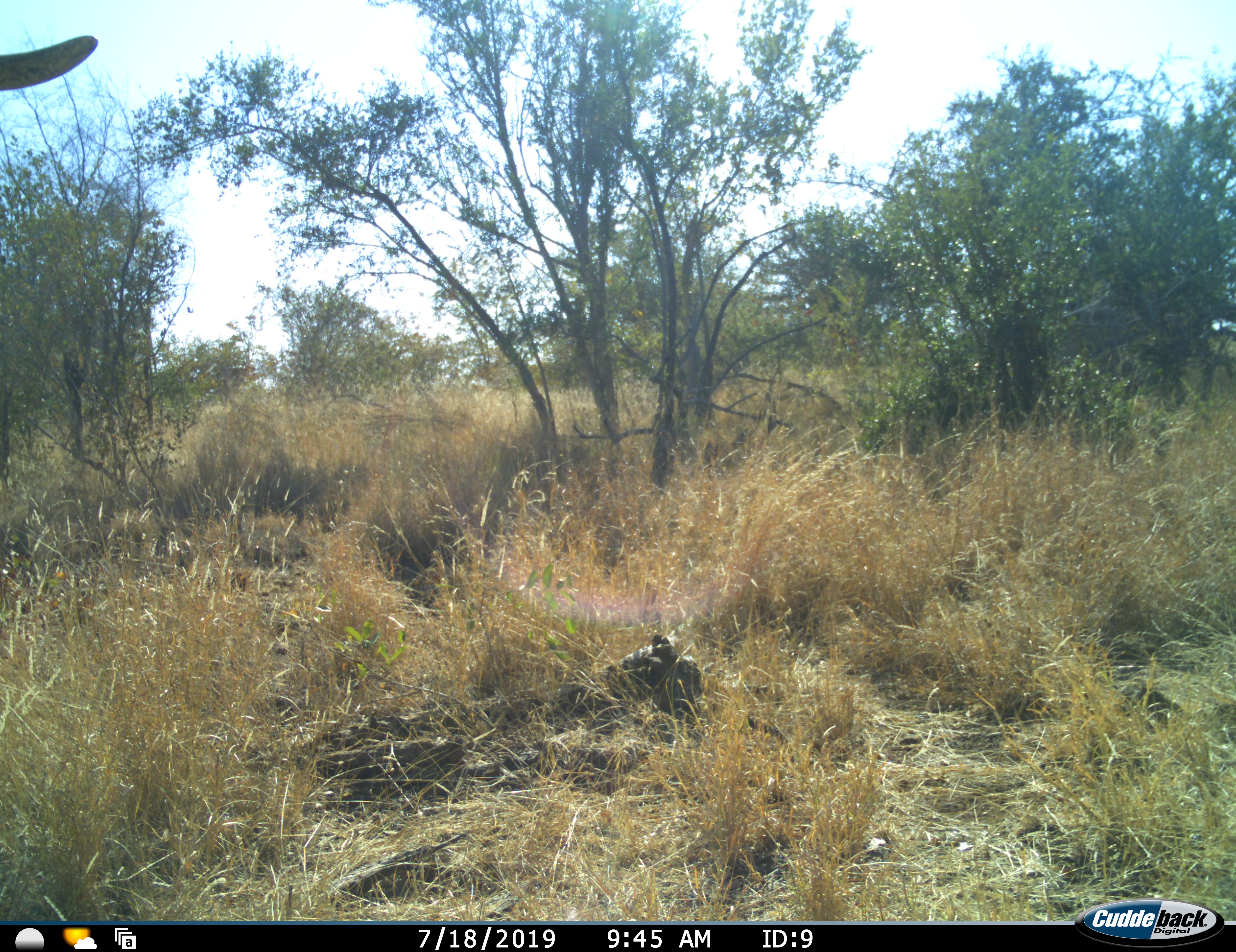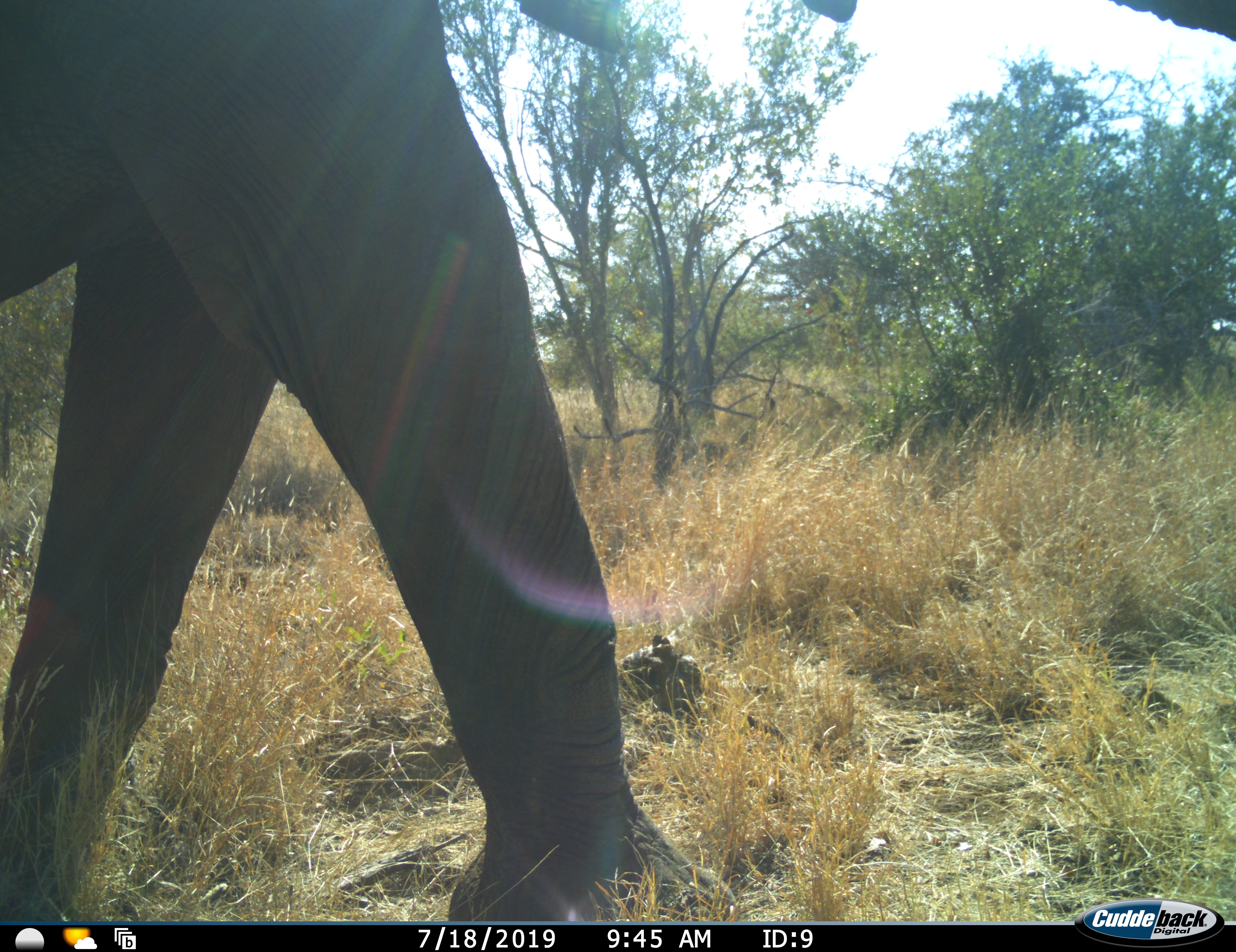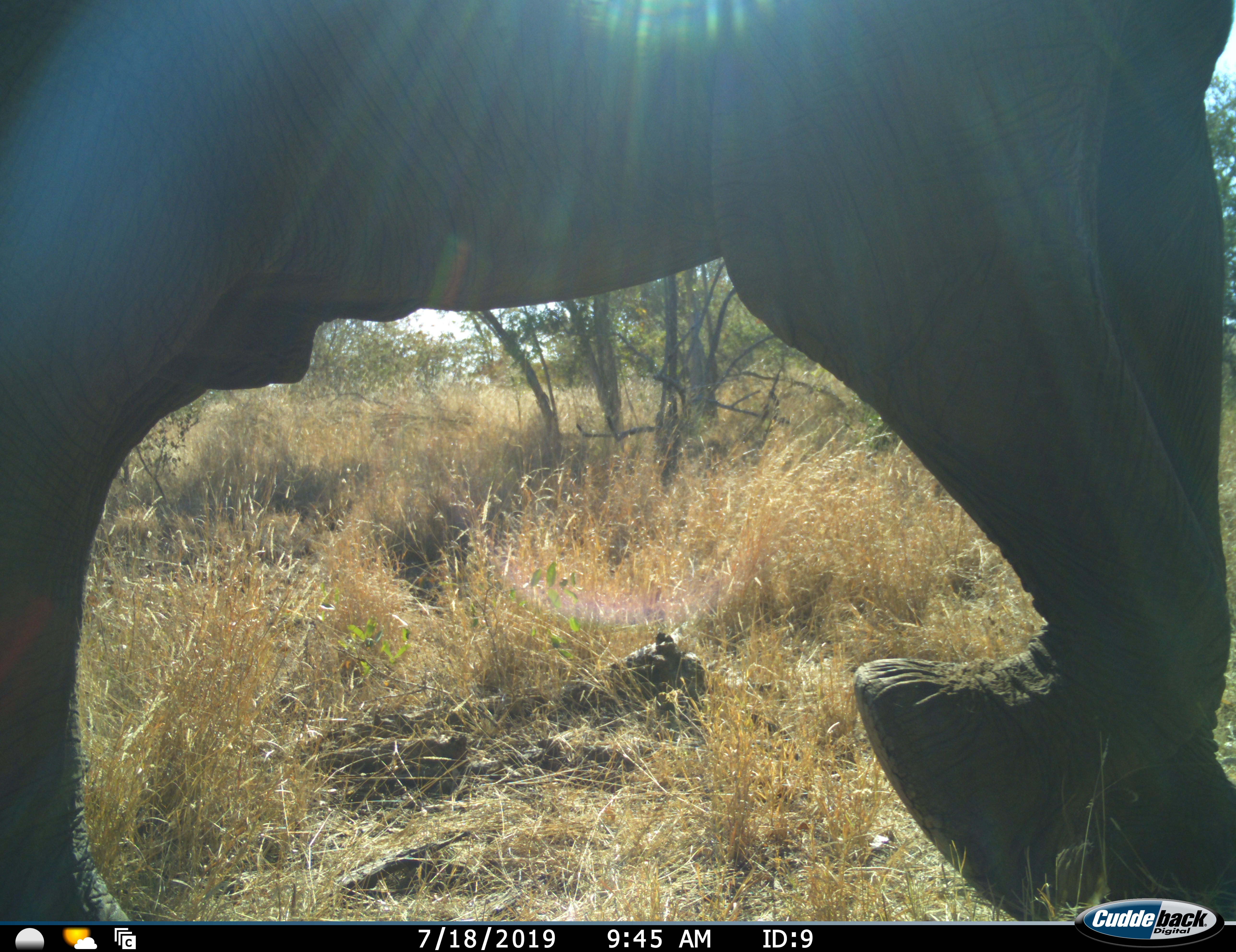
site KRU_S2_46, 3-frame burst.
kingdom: Animalia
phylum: Chordata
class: Mammalia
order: Proboscidea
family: Elephantidae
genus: Loxodonta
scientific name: Loxodonta africana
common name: african bush elephant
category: elephant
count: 1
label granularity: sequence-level